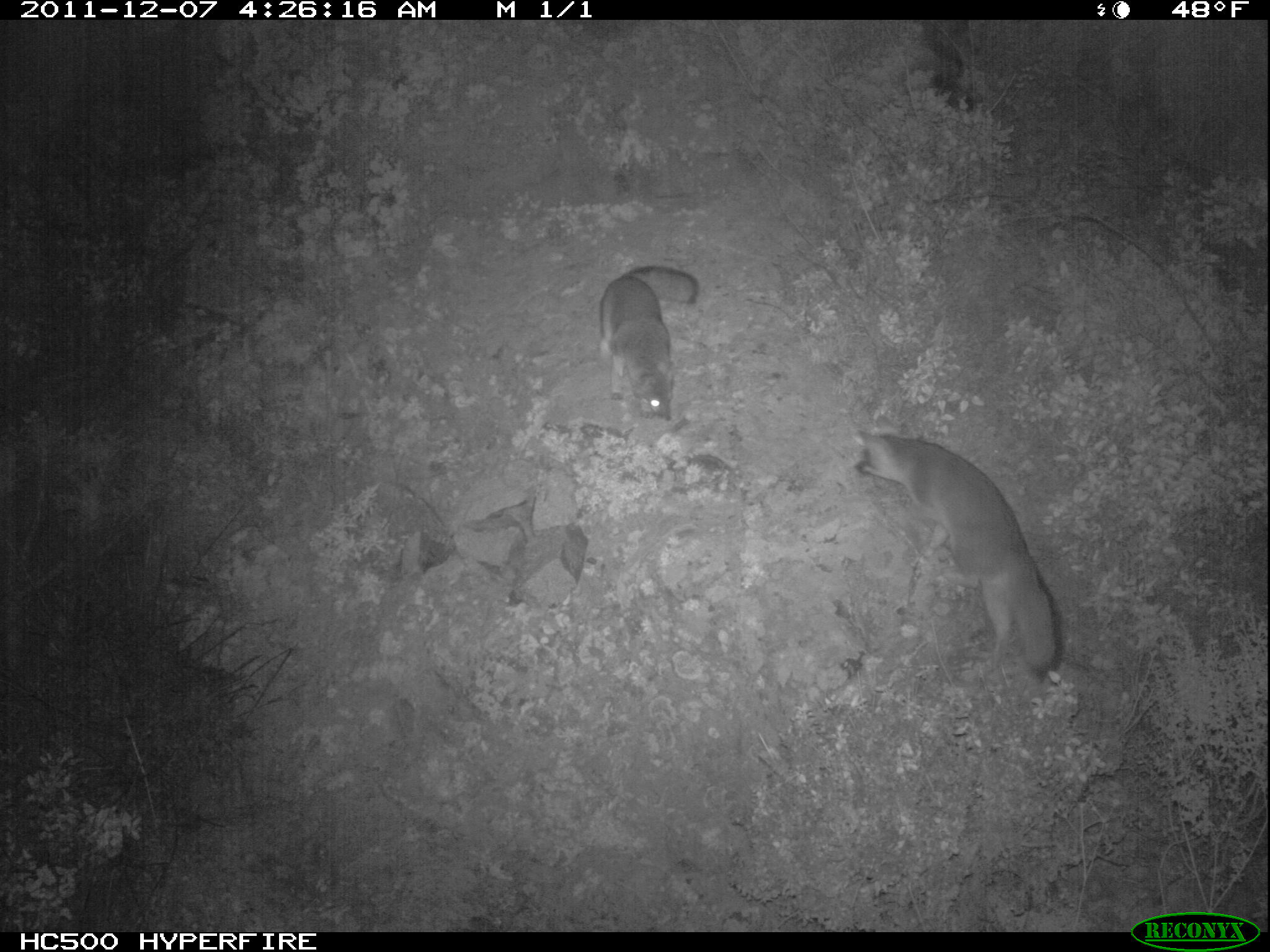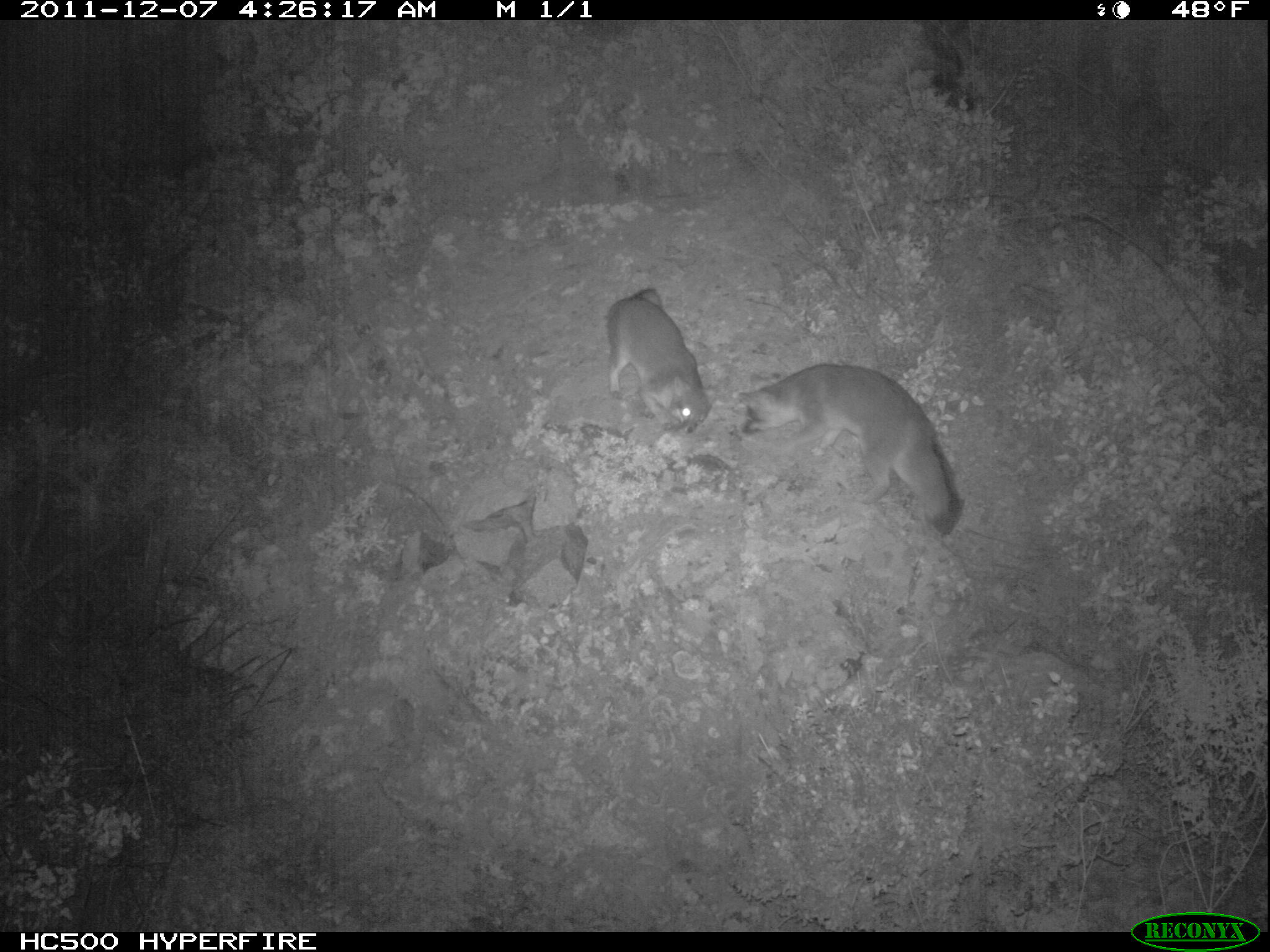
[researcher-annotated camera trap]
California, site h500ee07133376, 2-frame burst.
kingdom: Animalia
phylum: Chordata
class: Mammalia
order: Carnivora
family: Canidae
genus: Urocyon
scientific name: Urocyon littoralis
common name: island fox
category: fox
Fox (island fox) (Urocyon littoralis).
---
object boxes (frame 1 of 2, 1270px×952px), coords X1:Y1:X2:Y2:
fox: 853:413:1064:684; 598:265:699:421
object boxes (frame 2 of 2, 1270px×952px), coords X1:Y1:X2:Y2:
fox: 739:364:961:535; 606:288:717:433